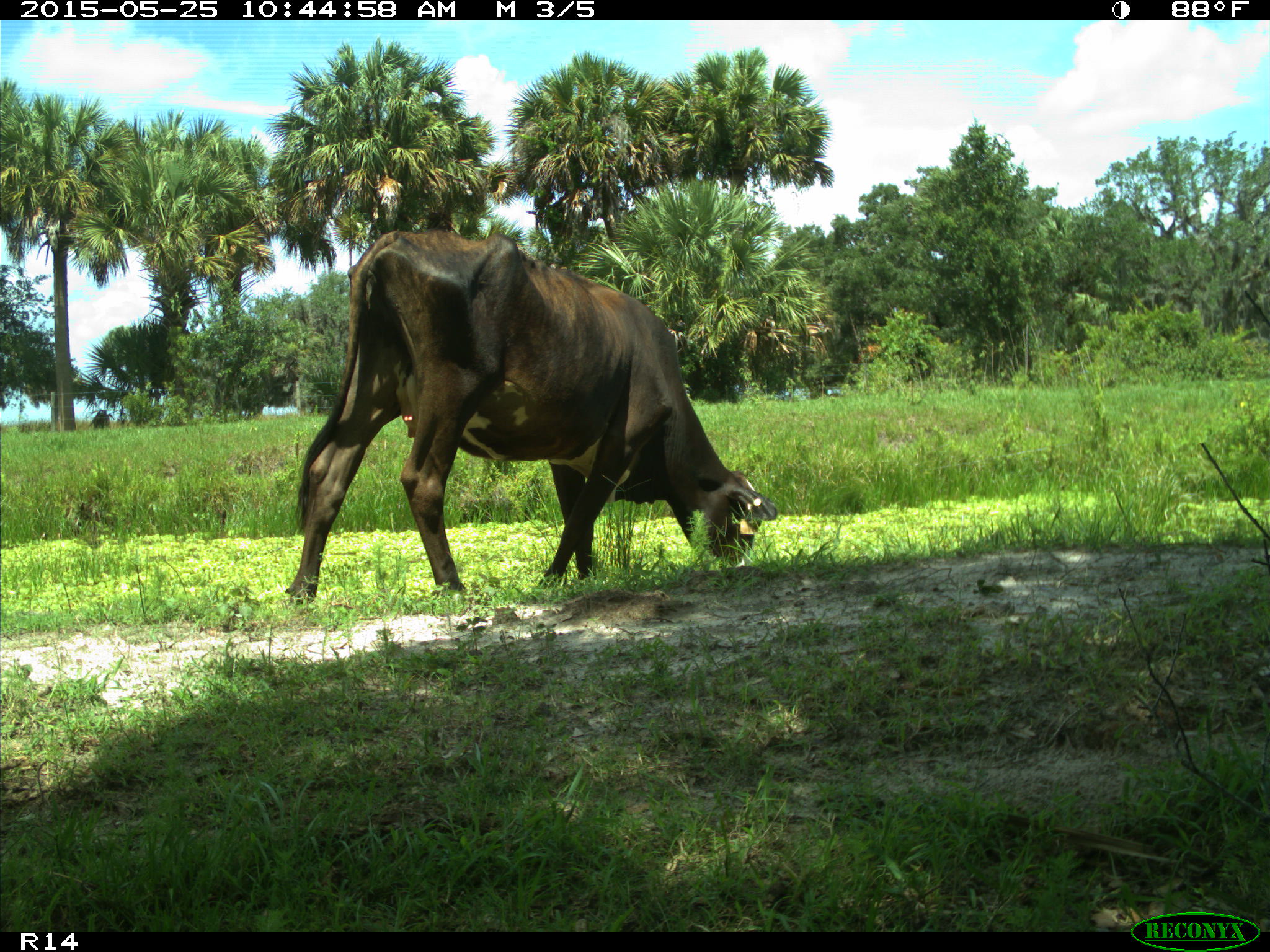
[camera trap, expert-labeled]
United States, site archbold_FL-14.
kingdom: Animalia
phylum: Chordata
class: Mammalia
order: Artiodactyla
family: Bovidae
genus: Bos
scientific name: Bos taurus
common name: domestic cow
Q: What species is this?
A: Bos taurus (domestic cow).